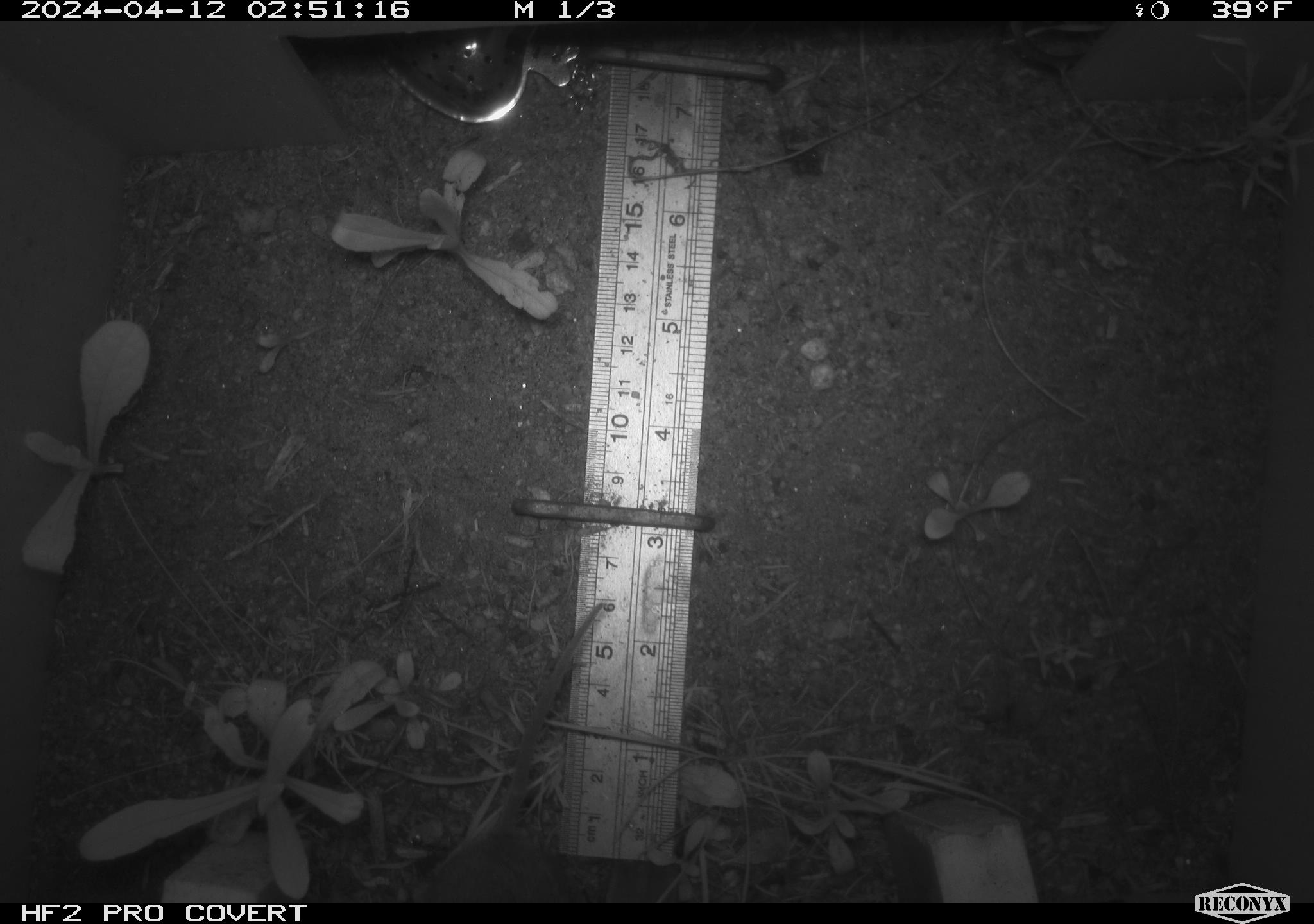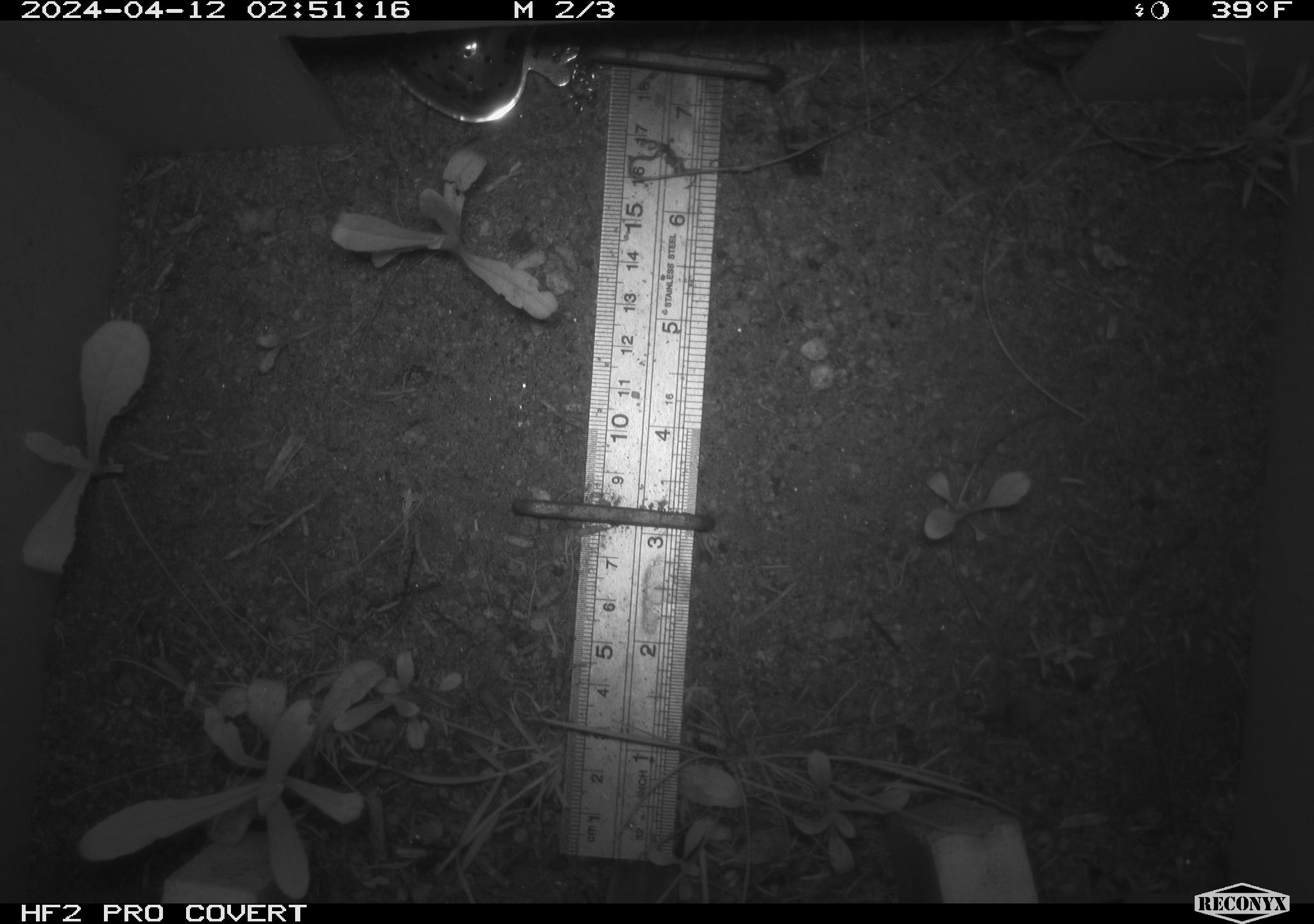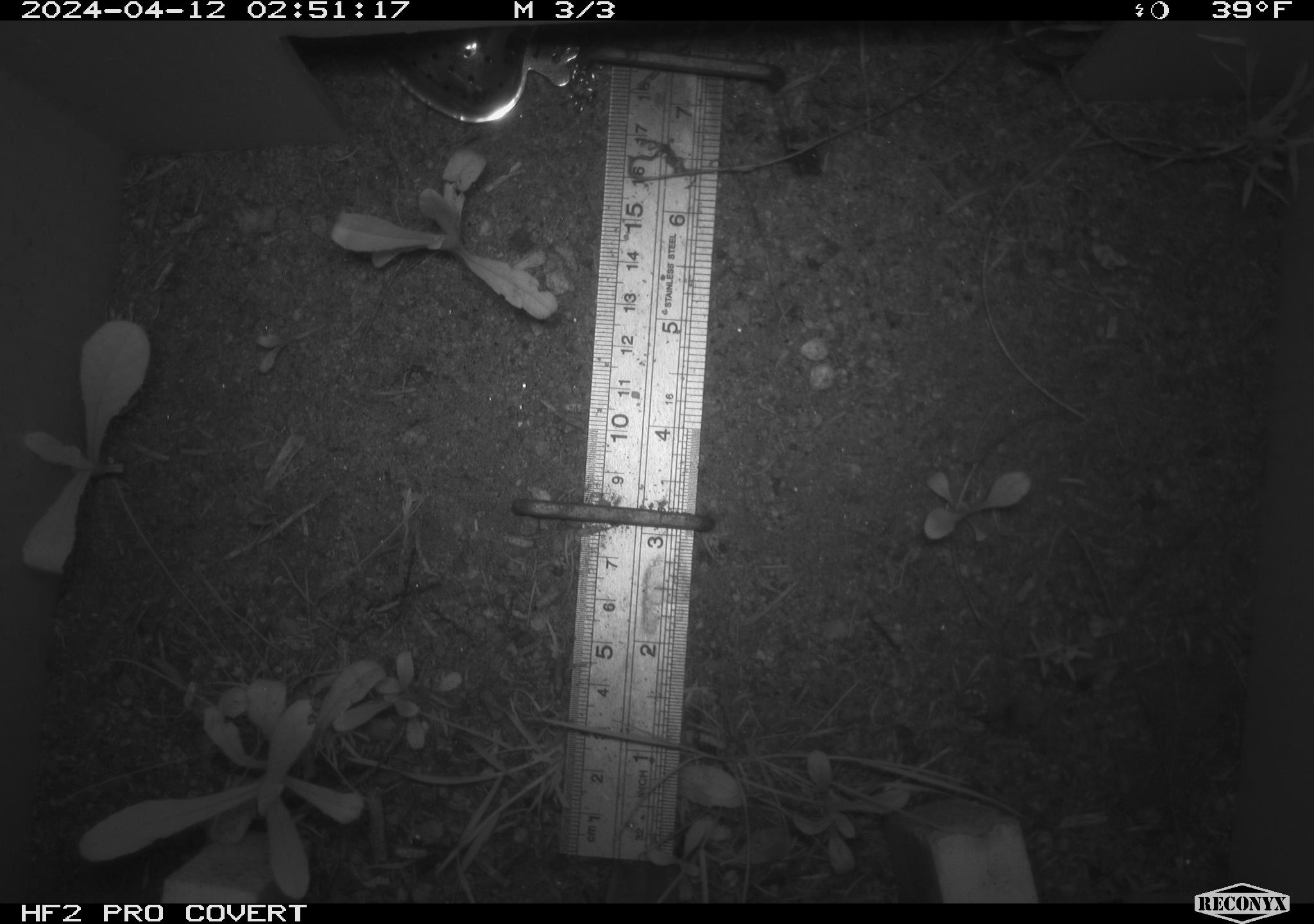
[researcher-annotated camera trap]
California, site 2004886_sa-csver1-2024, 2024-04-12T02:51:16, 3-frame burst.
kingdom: Animalia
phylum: Chordata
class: Mammalia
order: Rodentia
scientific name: Rodentia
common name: rodent